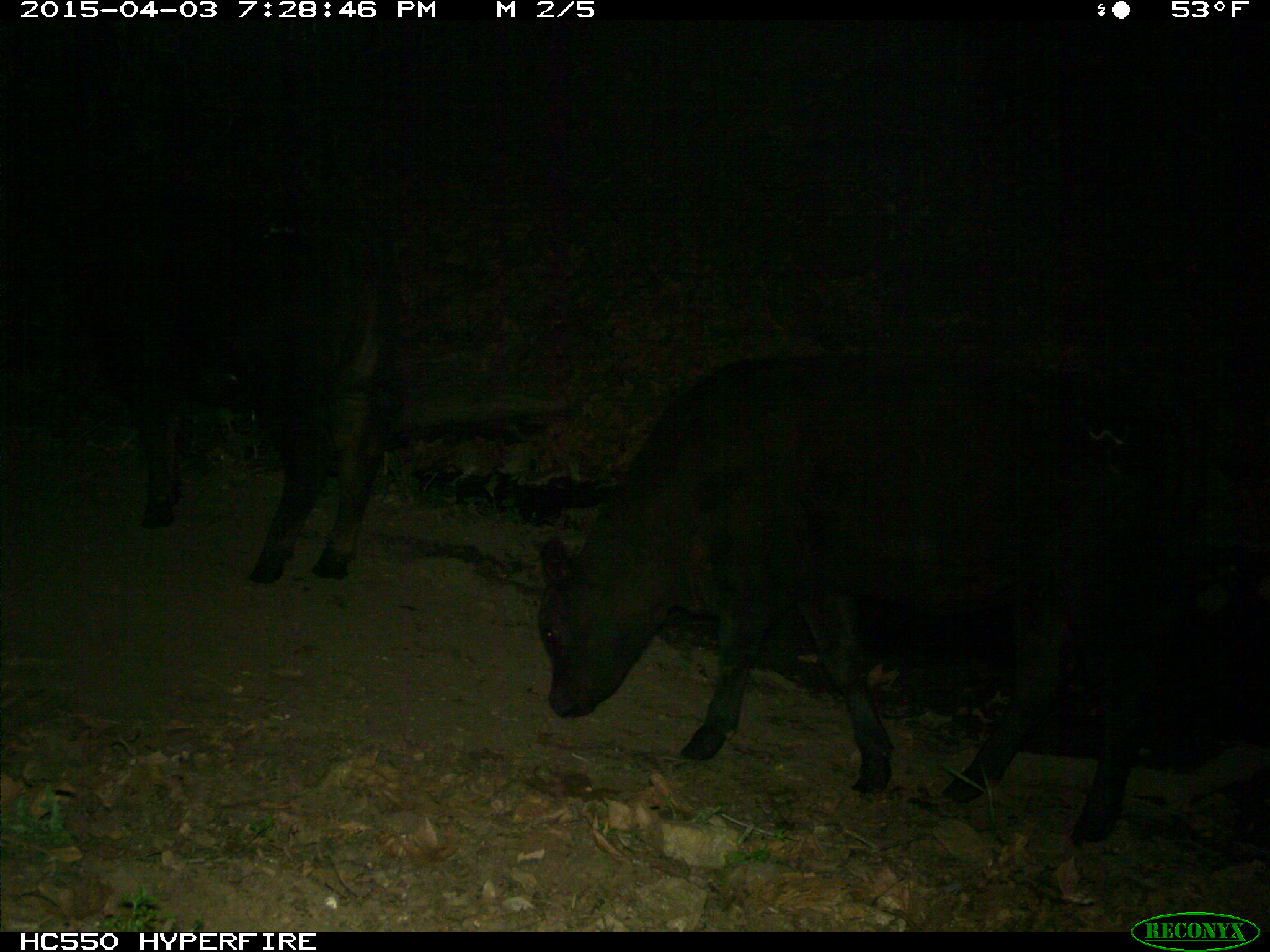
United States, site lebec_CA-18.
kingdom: Animalia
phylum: Chordata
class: Mammalia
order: Artiodactyla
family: Bovidae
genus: Bos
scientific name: Bos taurus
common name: domestic cow